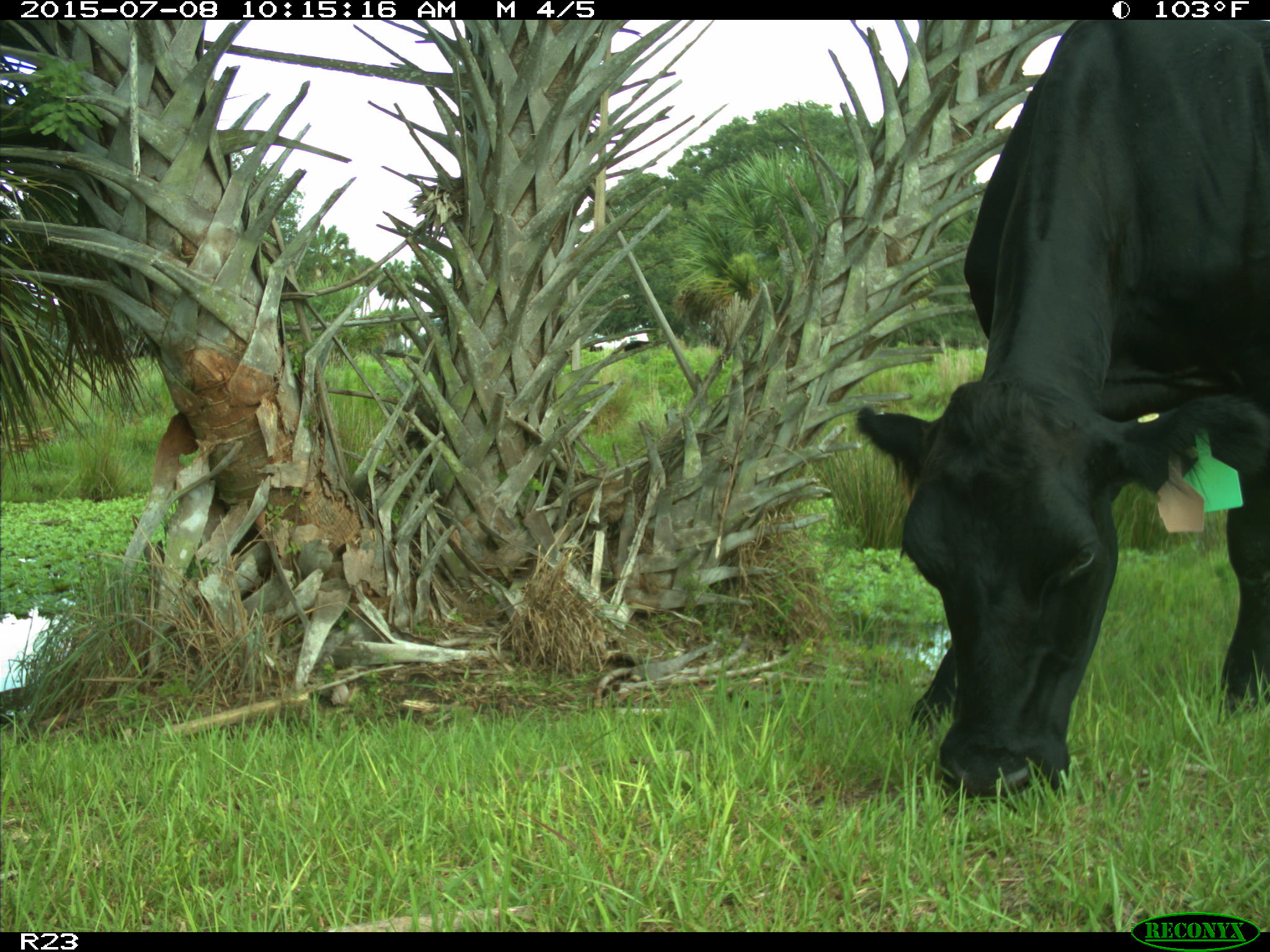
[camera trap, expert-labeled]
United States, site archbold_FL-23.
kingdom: Animalia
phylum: Chordata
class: Mammalia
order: Artiodactyla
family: Bovidae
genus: Bos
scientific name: Bos taurus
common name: domestic cow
Bos taurus (domestic cow).